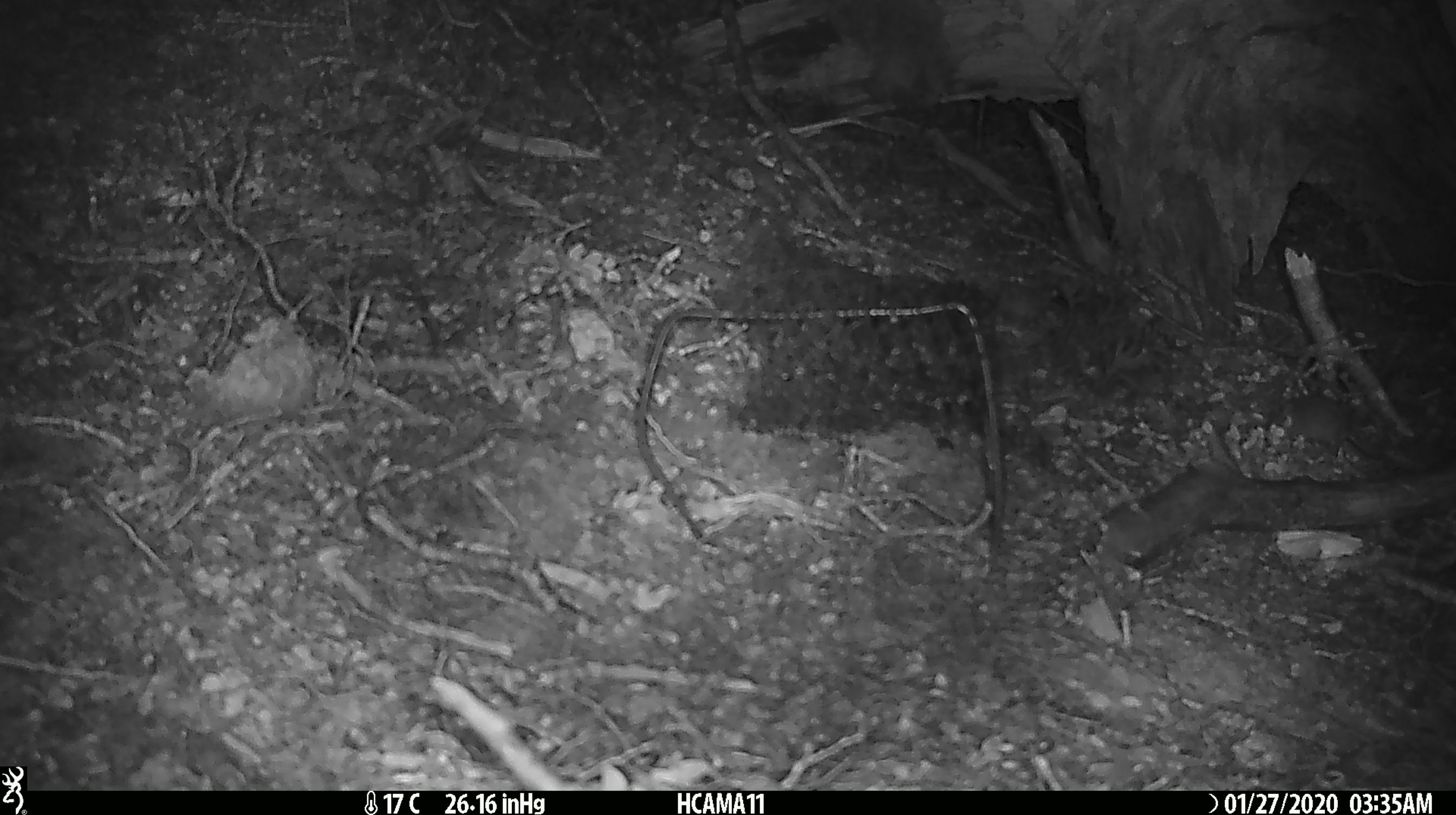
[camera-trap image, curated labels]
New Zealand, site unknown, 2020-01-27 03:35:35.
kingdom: Animalia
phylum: Chordata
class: Mammalia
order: Rodentia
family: Muridae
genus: Mus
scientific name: Mus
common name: mouse